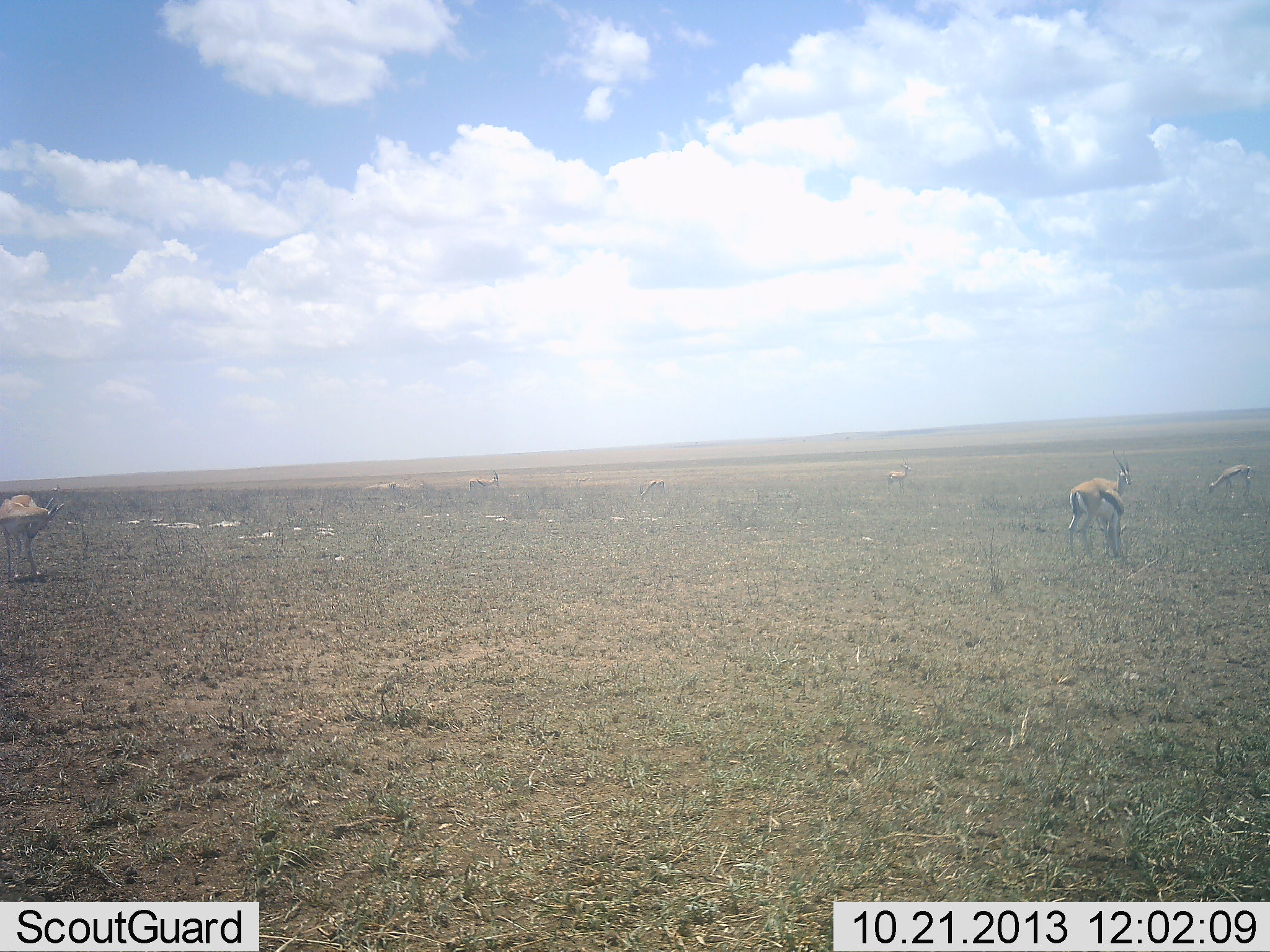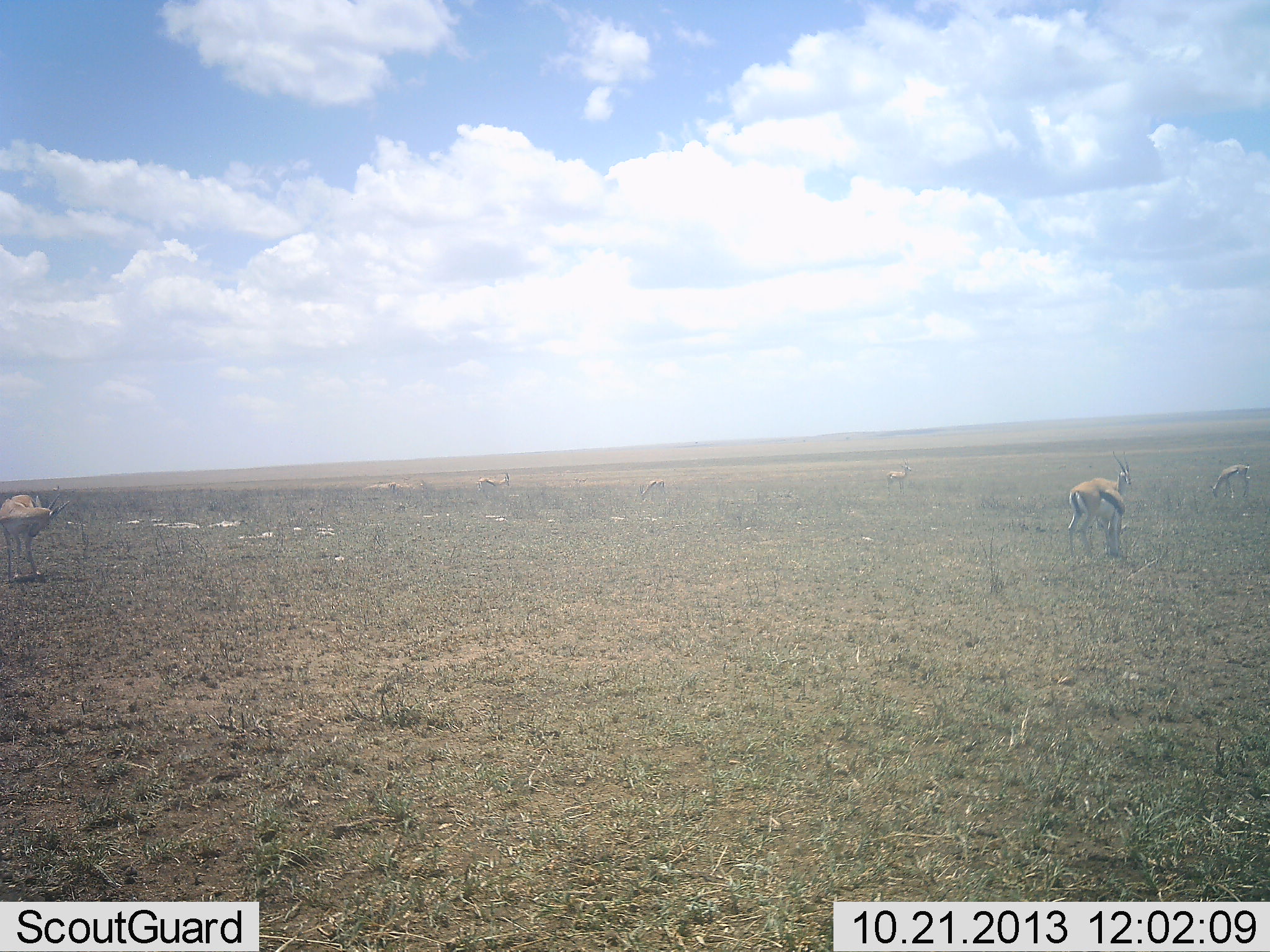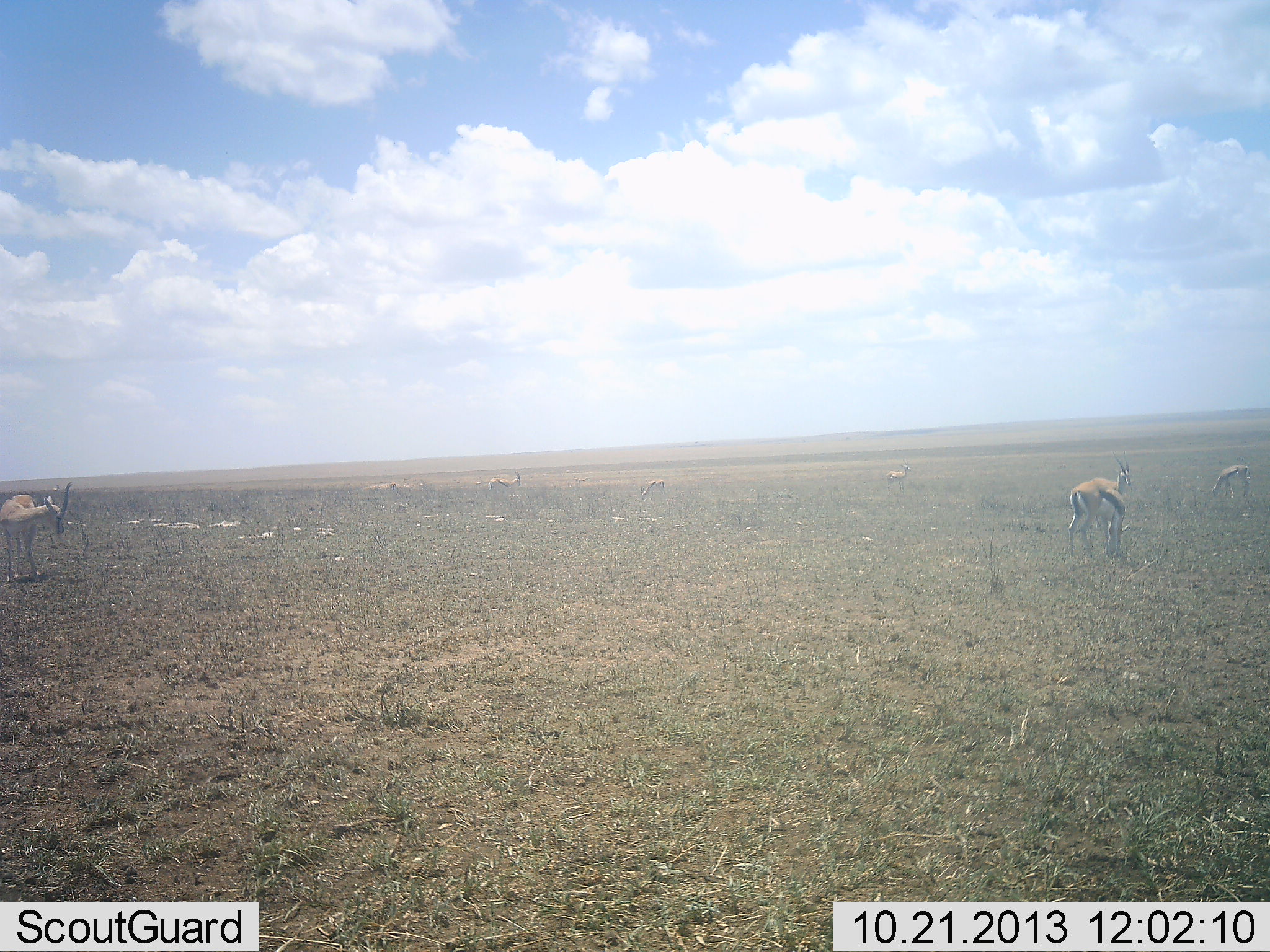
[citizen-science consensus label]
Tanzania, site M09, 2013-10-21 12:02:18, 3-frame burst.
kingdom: Animalia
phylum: Chordata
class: Mammalia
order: Artiodactyla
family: Bovidae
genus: Eudorcas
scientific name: Eudorcas thomsonii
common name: thomson's gazelle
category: gazellethomsons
Gazellethomsons (thomson's gazelle) (Eudorcas thomsonii), count 7. Behavior (volunteer vote fractions): standing 80%, resting 20%, moving 30%, interacting 10%. Young present (vote fraction): 0%. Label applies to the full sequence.